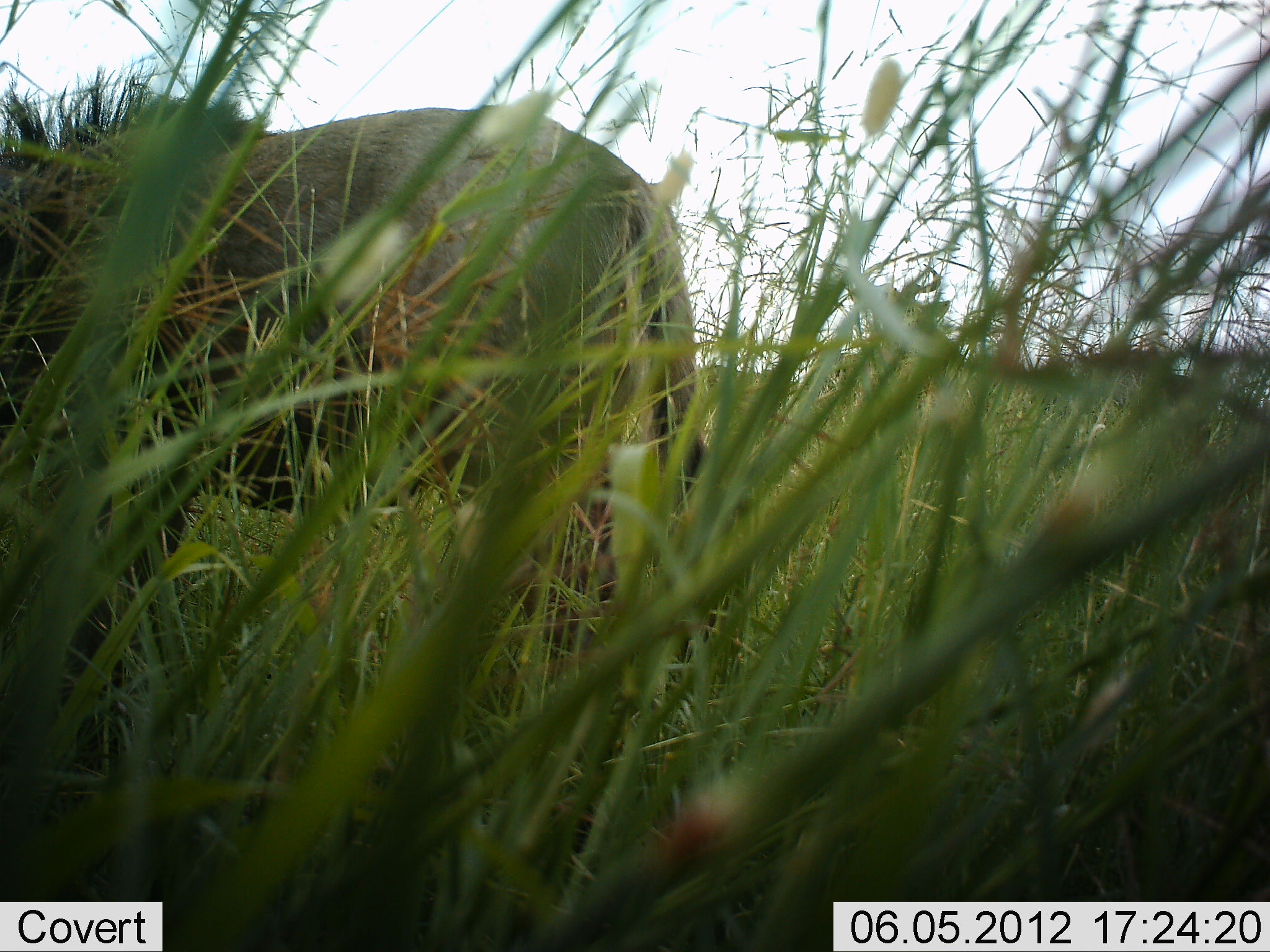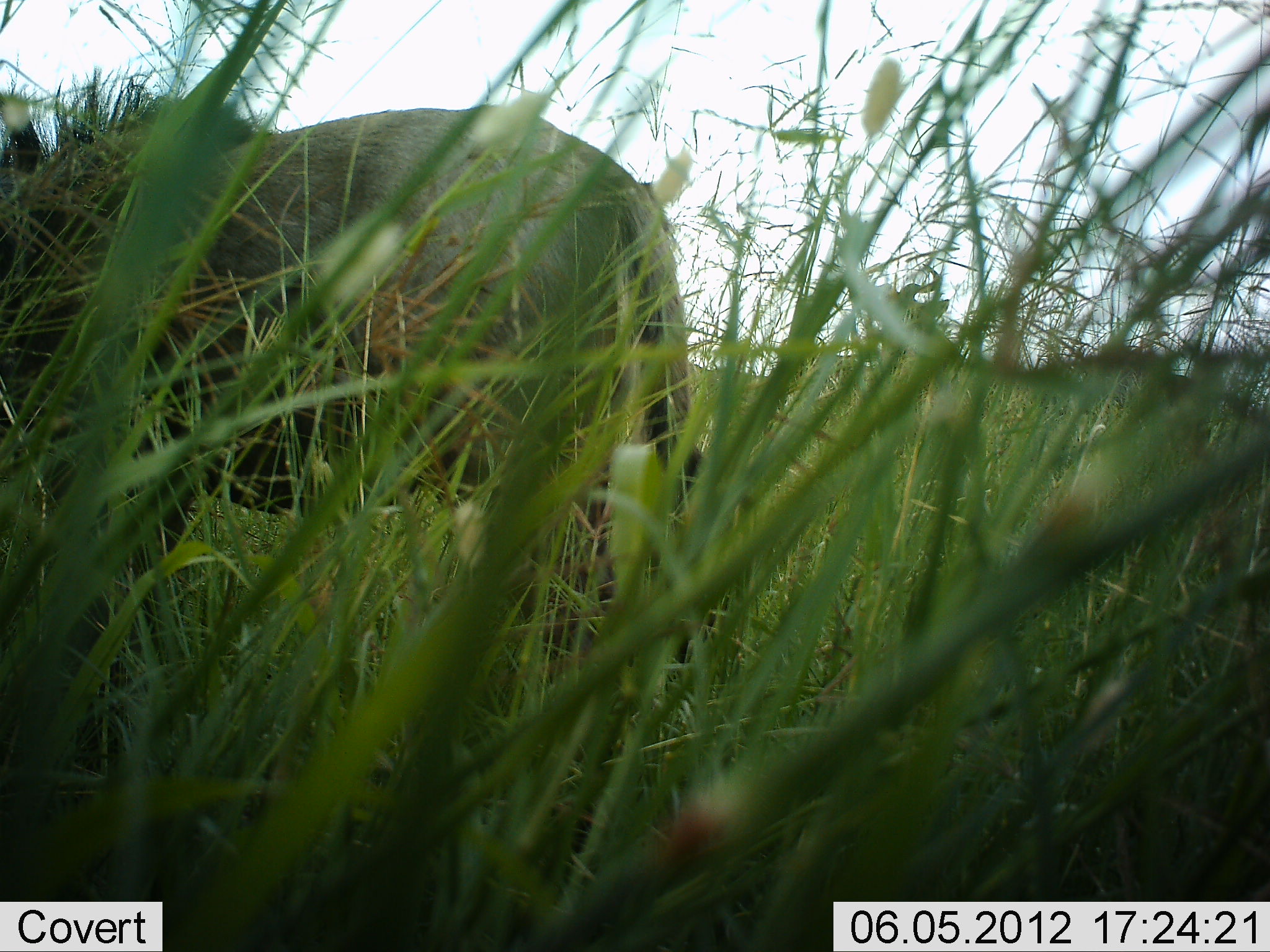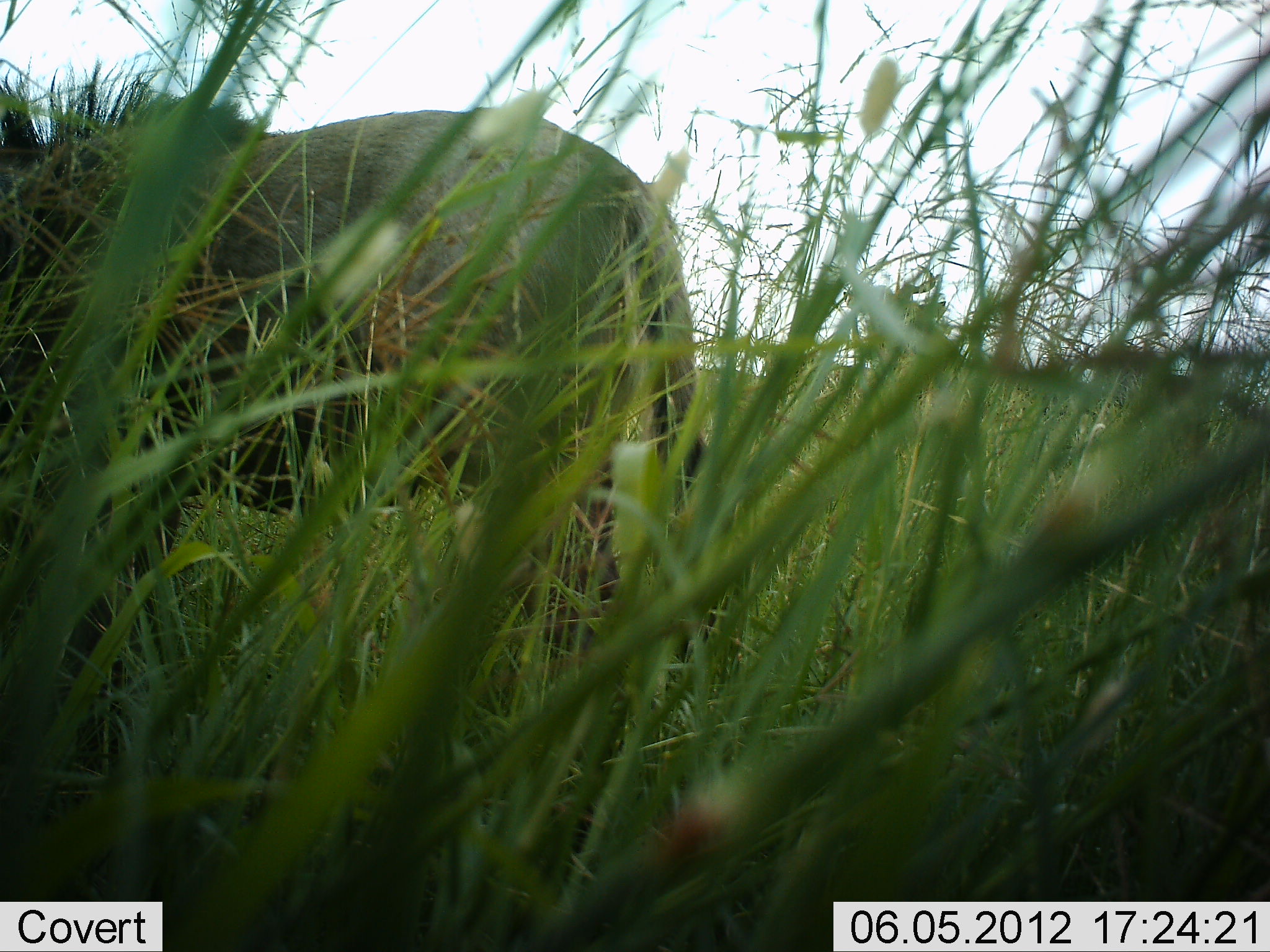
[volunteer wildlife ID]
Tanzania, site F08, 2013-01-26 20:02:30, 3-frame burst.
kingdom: Animalia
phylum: Chordata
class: Mammalia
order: Artiodactyla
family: Suidae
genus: Phacochoerus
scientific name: Phacochoerus africanus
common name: warthog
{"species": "warthog (Phacochoerus africanus)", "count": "1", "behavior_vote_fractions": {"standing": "76%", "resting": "0%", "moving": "0%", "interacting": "0%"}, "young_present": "0%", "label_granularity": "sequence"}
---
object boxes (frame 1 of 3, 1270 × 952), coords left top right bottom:
animal: 0 61 712 657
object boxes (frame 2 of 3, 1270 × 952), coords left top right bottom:
animal: 0 68 704 681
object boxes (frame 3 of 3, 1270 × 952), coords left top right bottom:
animal: 0 62 700 665